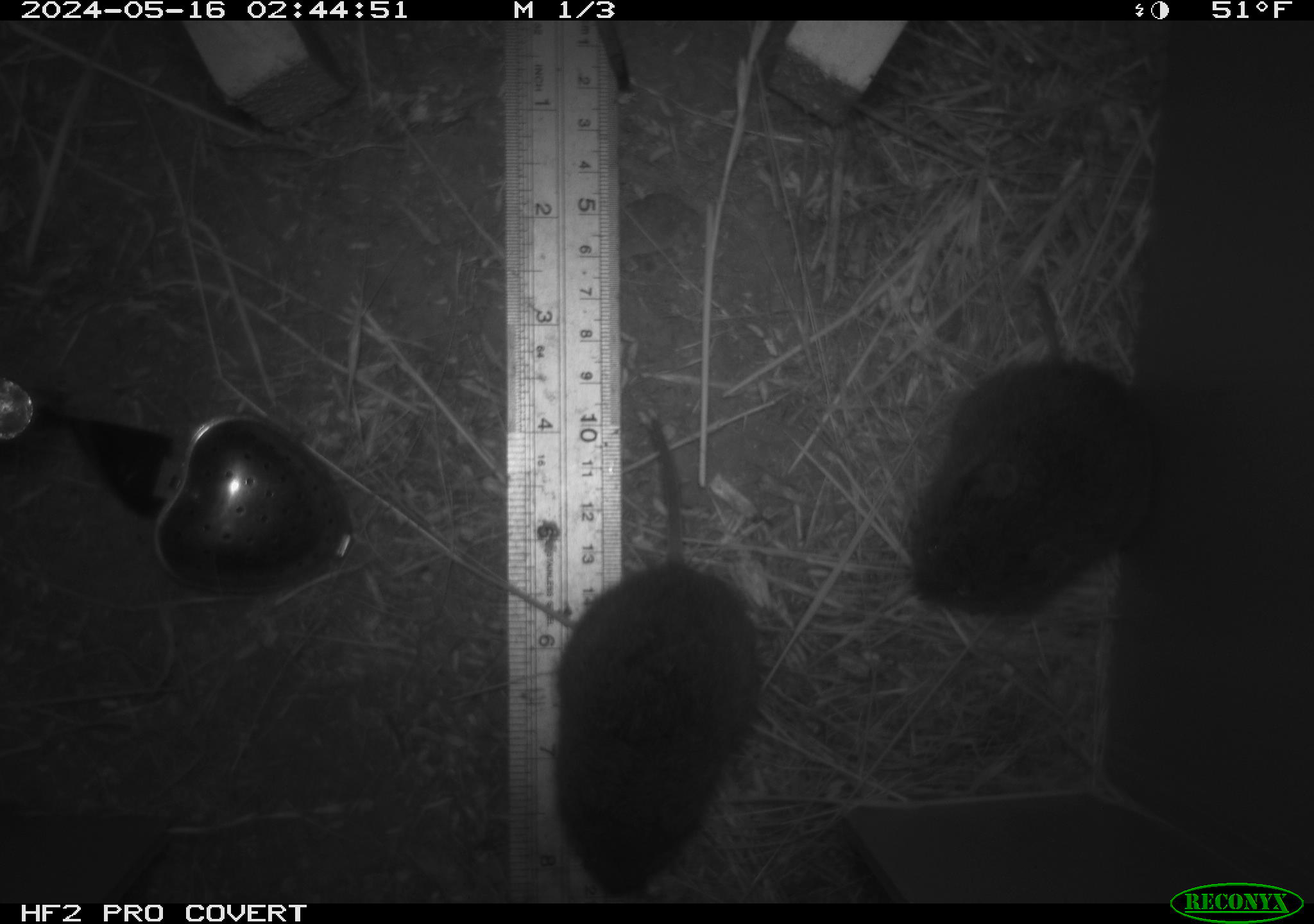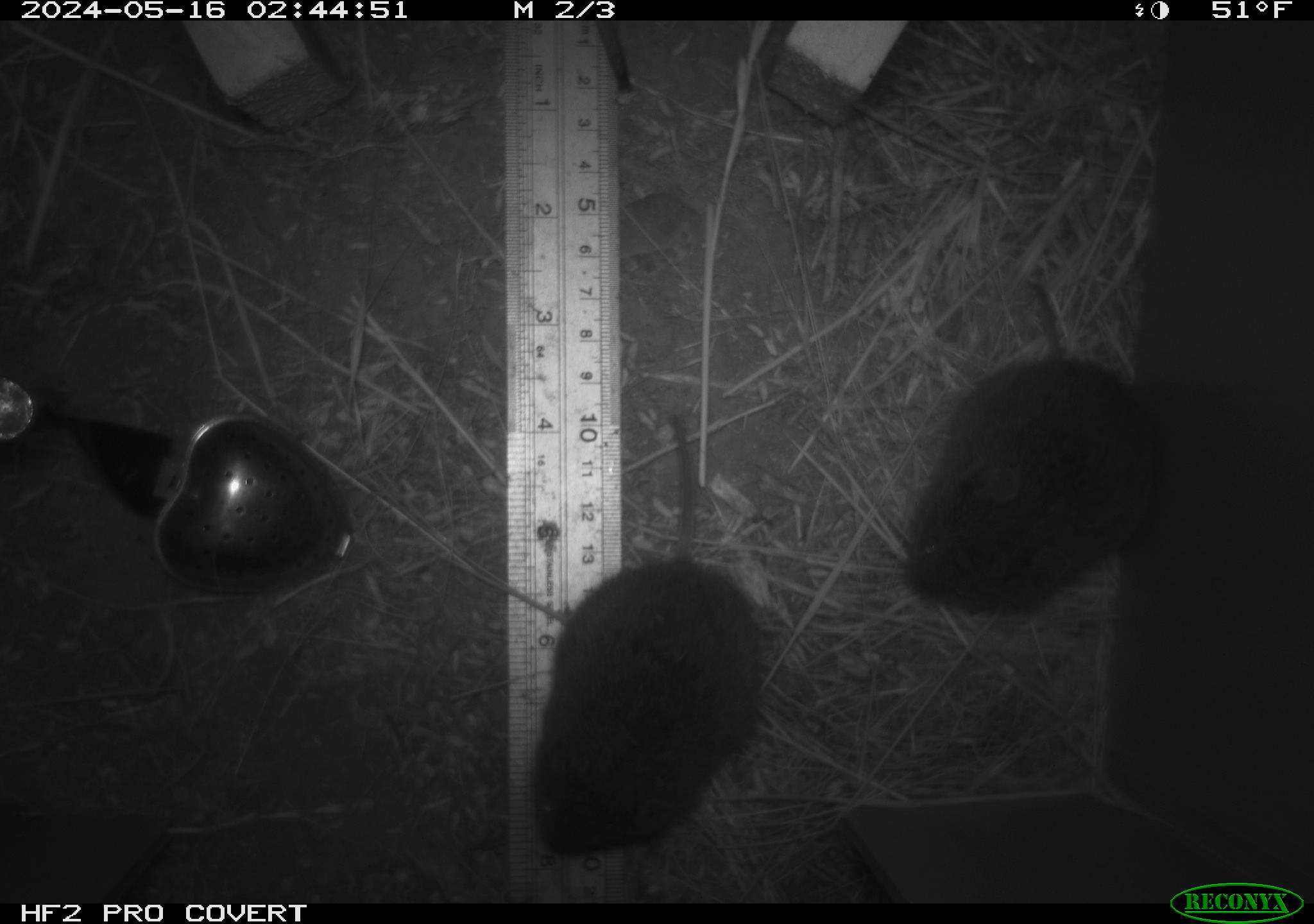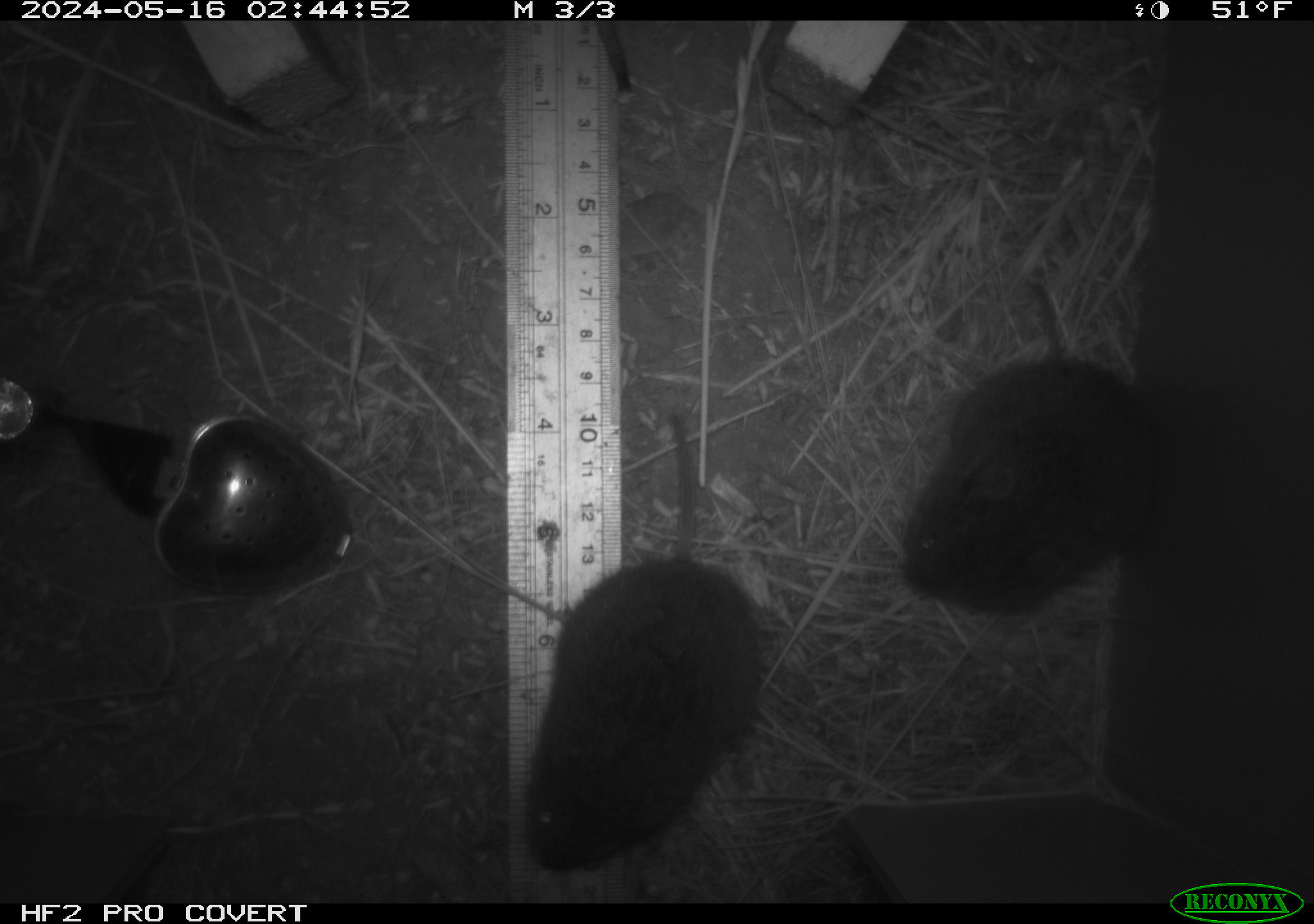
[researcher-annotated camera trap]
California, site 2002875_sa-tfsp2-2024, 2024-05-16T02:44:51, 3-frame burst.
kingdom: Animalia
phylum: Chordata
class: Mammalia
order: Rodentia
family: Cricetidae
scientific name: Arvicolinae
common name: voles, lemmings, and muskrats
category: arvicolinae subfamily